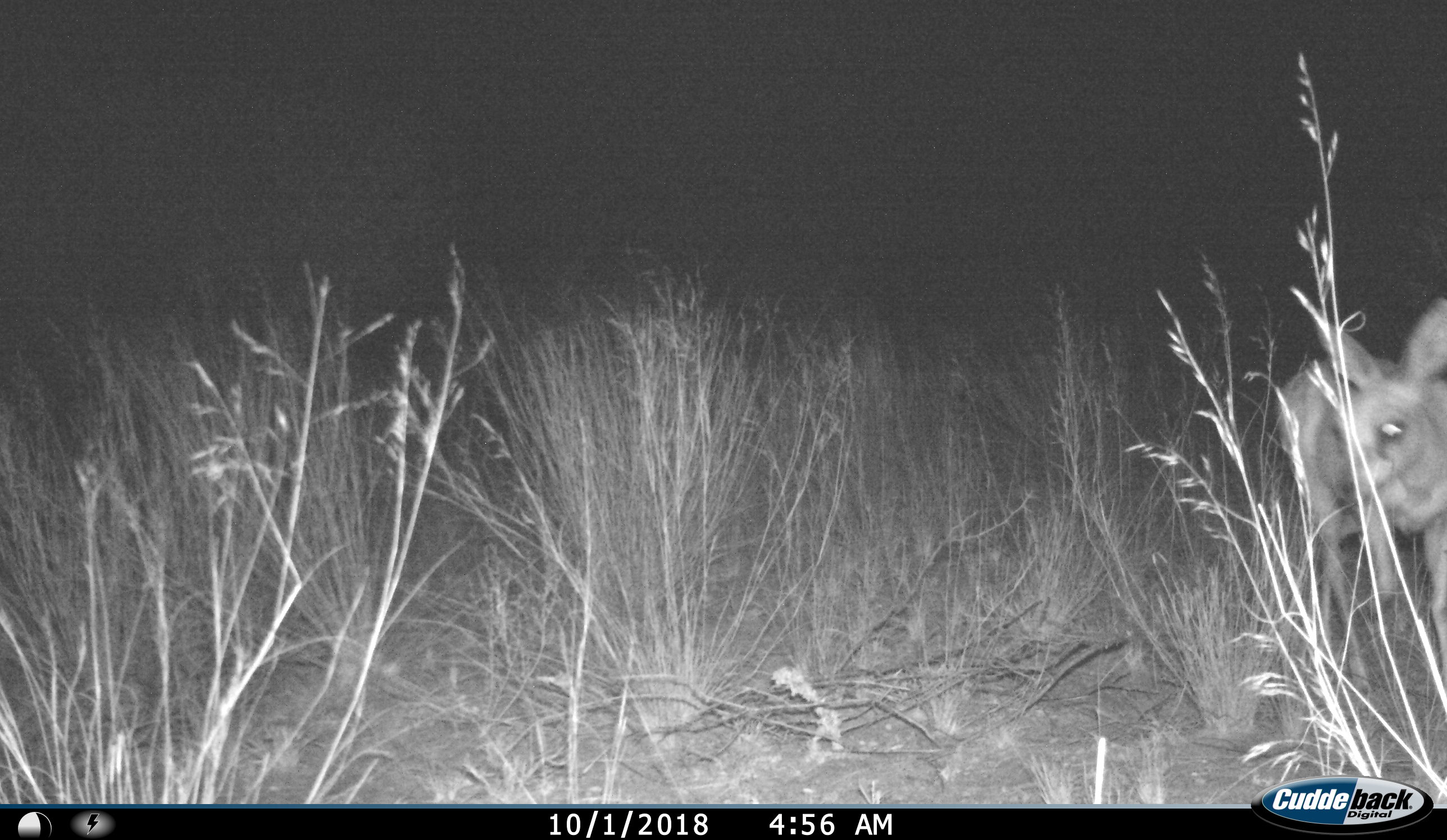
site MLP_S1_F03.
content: unidentified animal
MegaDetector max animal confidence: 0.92